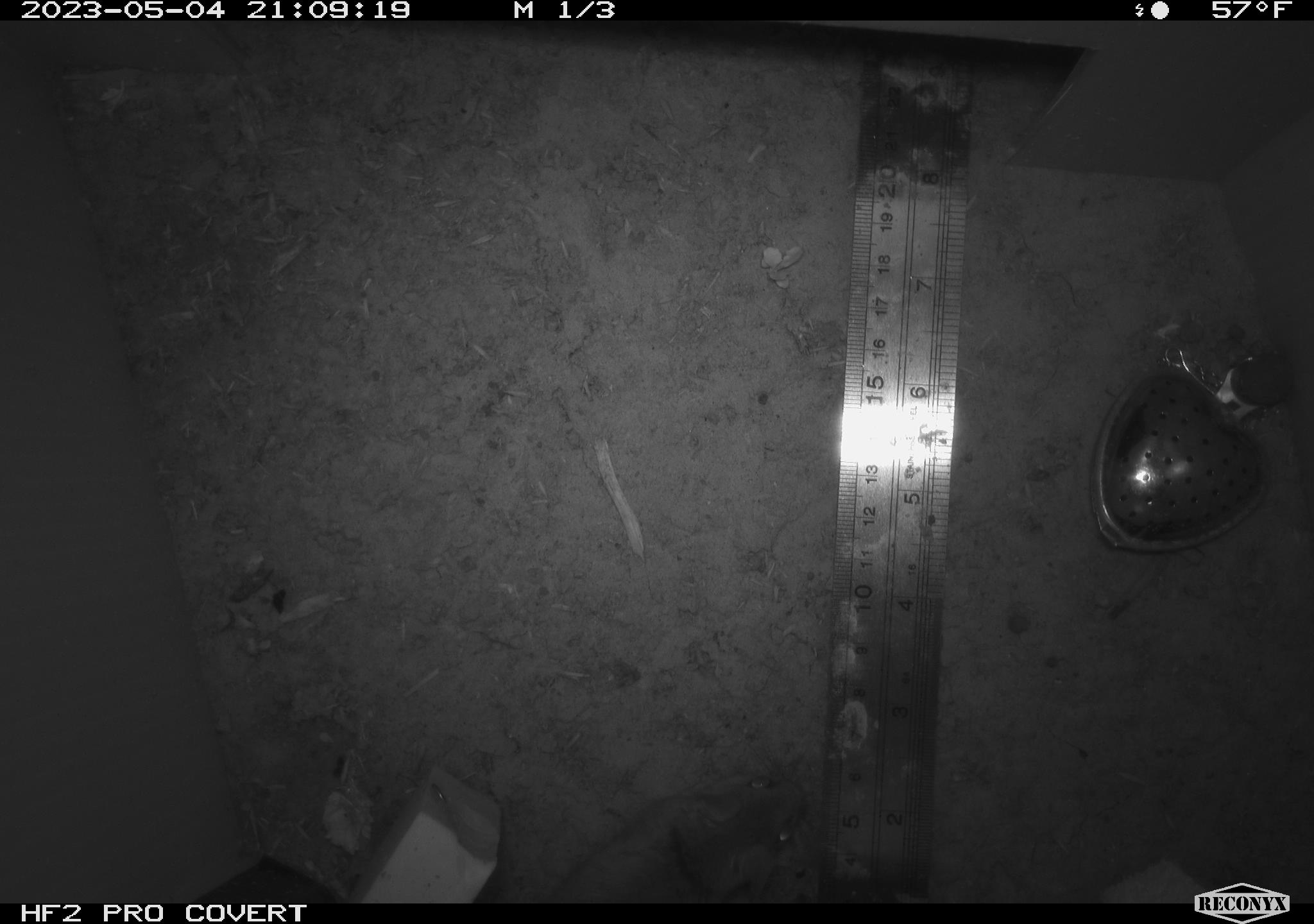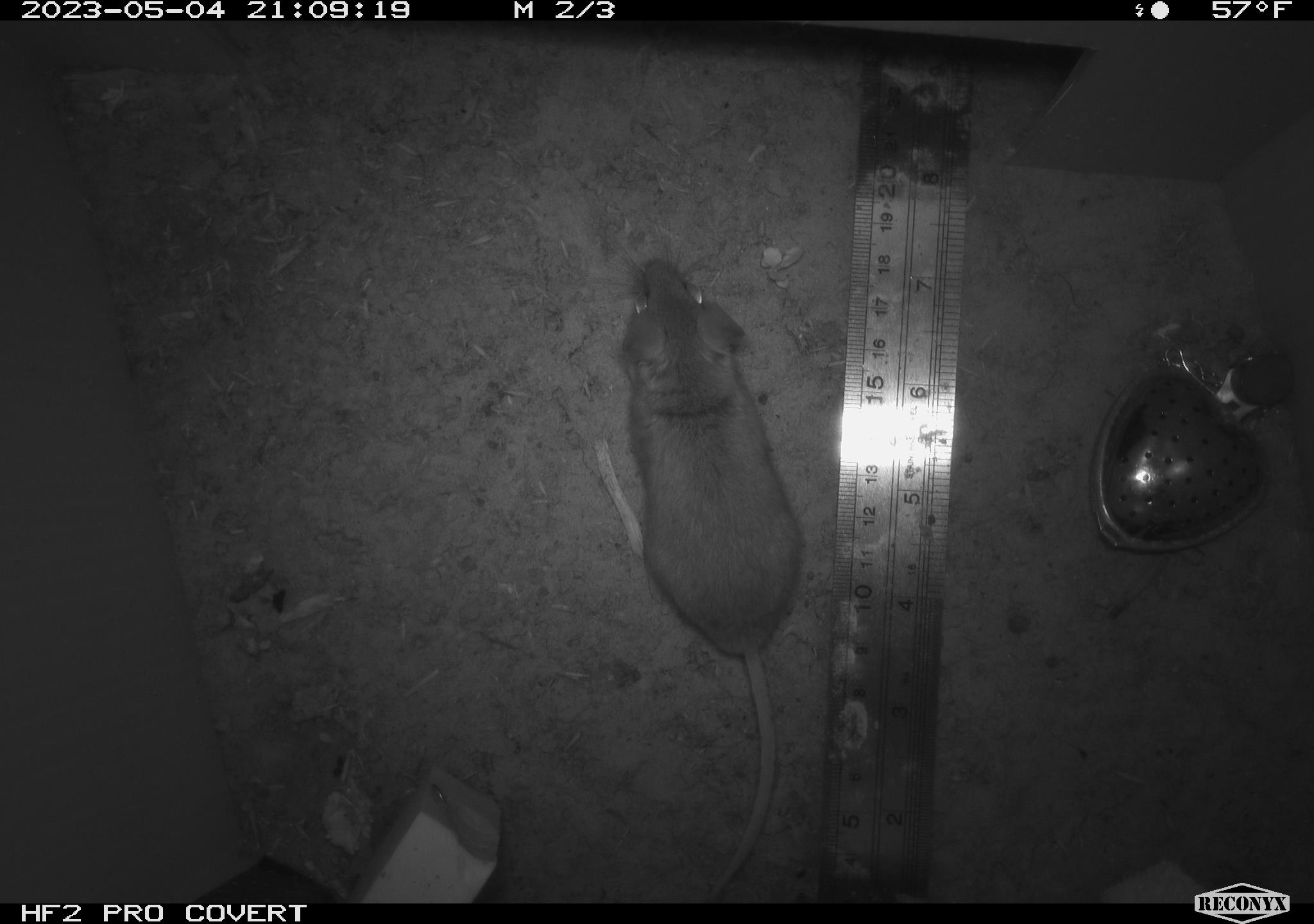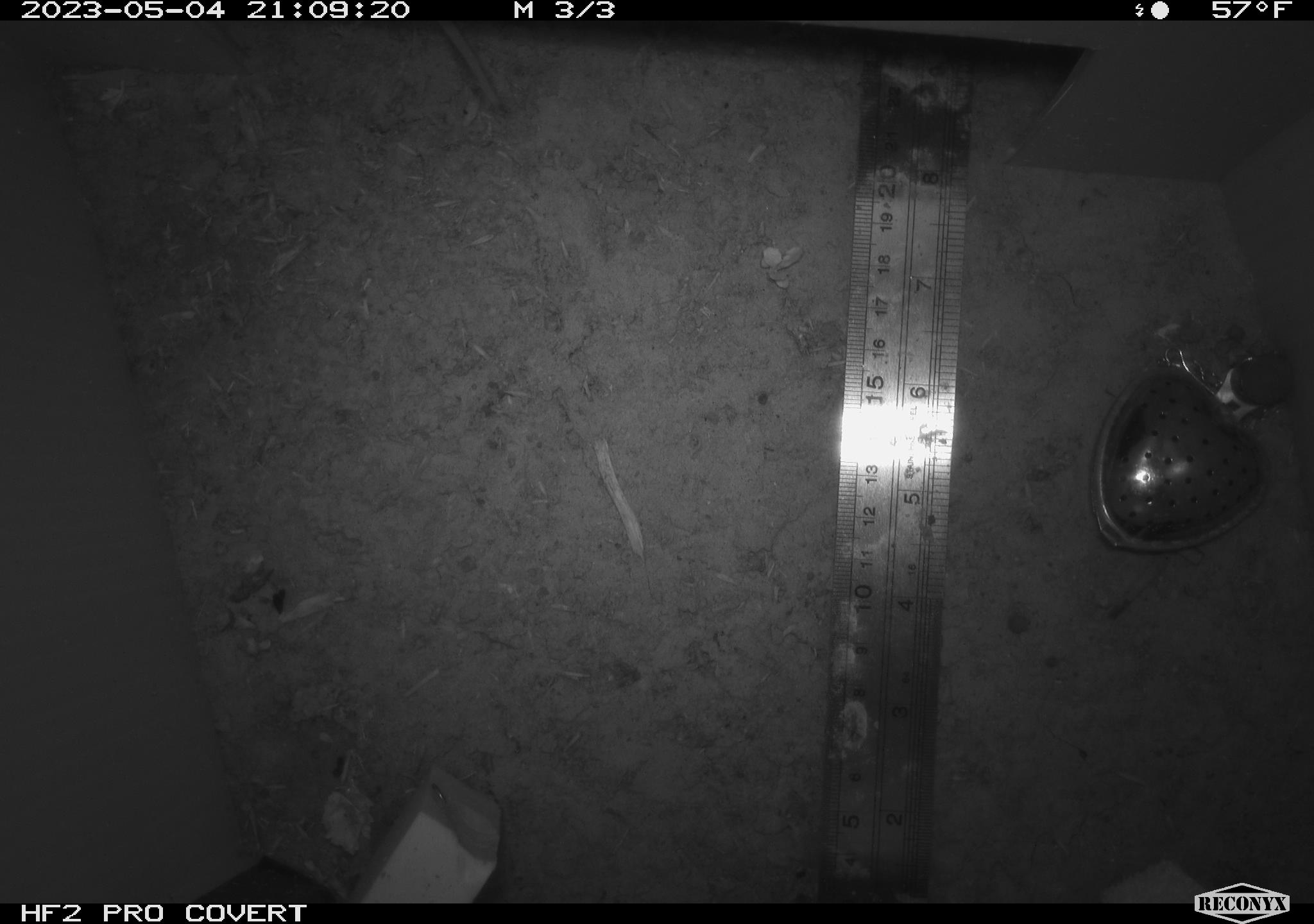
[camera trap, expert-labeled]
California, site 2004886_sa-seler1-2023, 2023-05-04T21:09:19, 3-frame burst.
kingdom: Animalia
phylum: Chordata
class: Mammalia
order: Rodentia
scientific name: Rodentia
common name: mouse species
Mouse species (Rodentia).